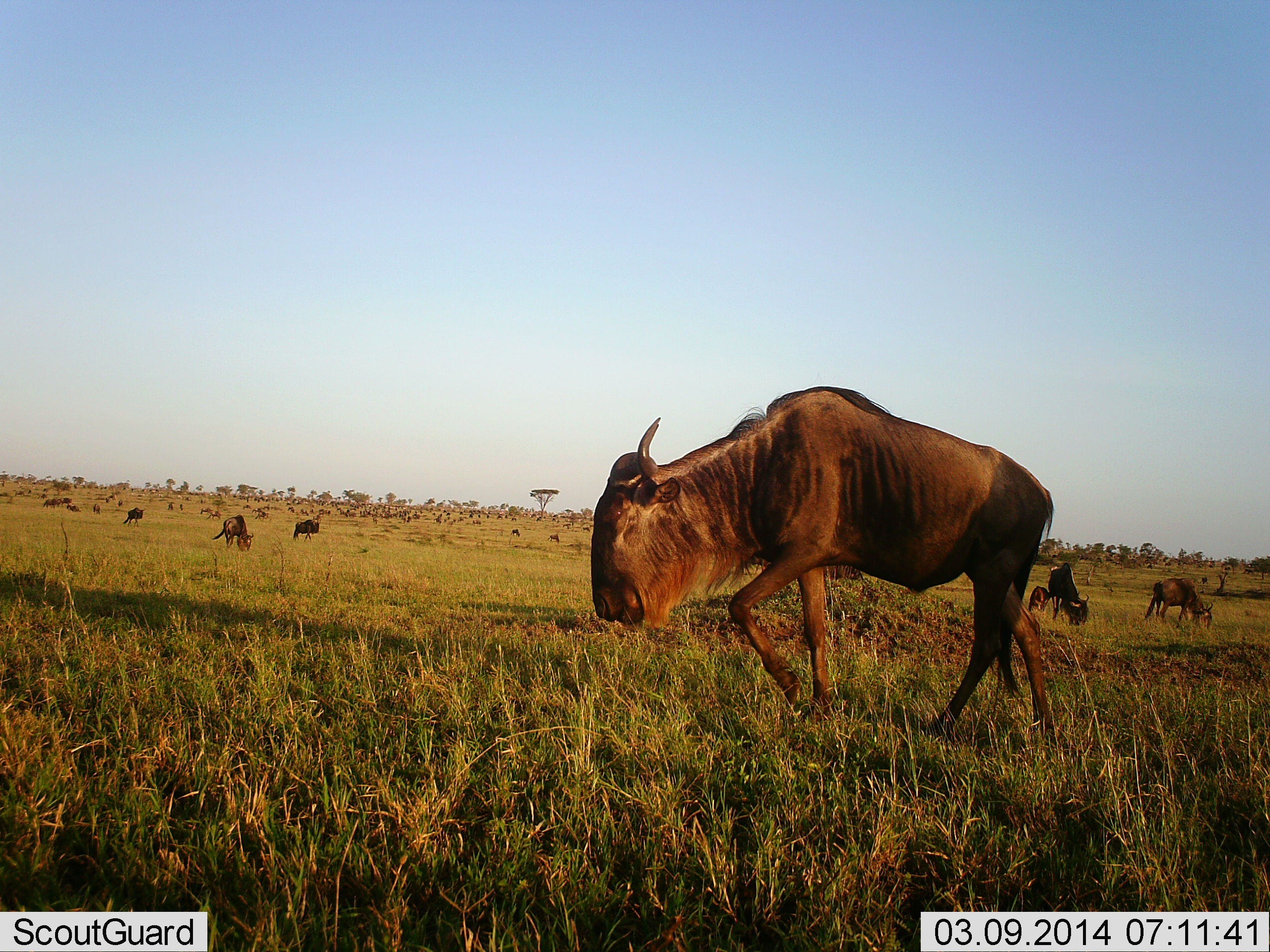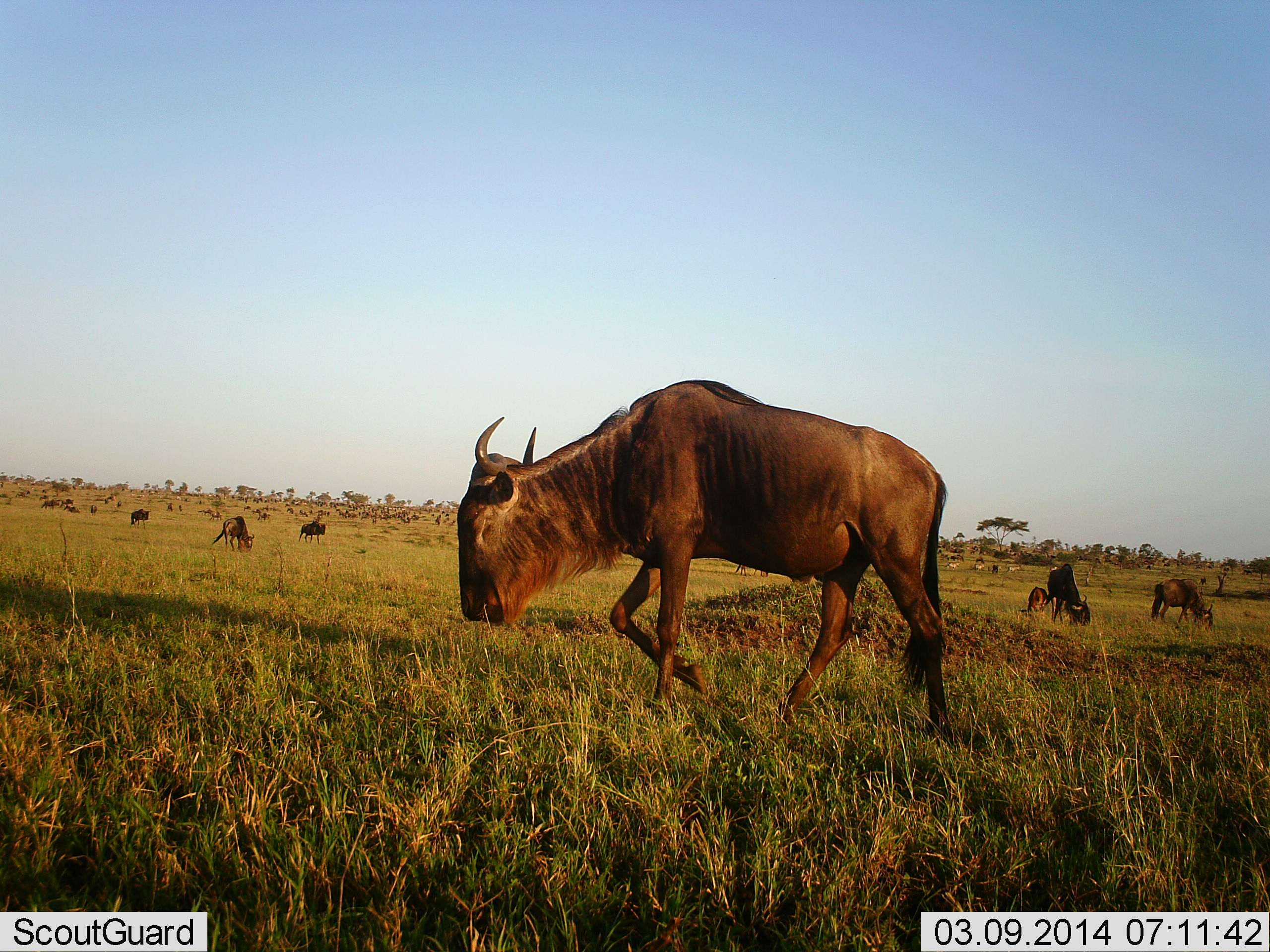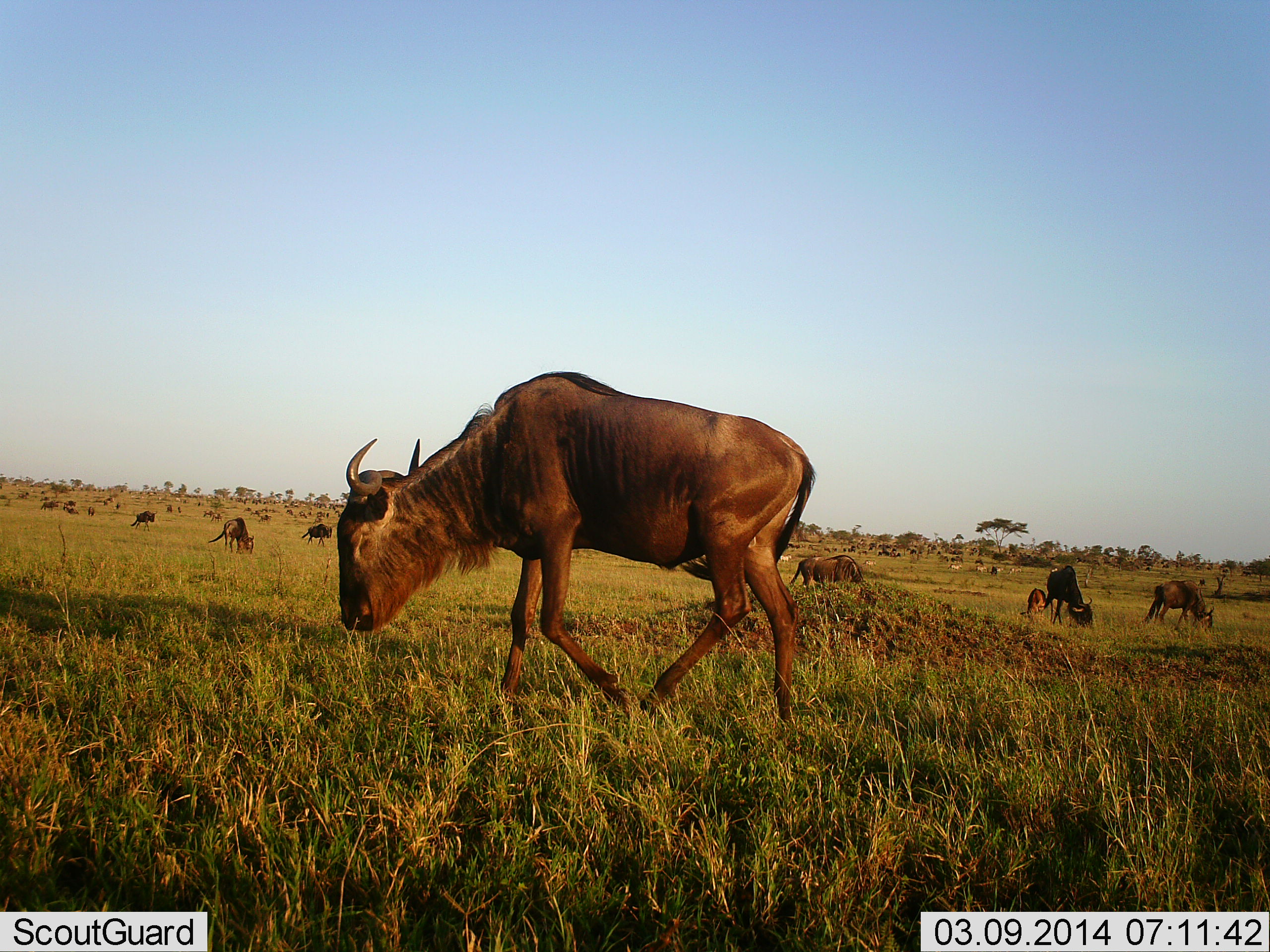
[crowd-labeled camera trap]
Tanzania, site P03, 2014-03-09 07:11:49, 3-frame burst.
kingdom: Animalia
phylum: Chordata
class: Mammalia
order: Artiodactyla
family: Bovidae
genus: Connochaetes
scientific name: Connochaetes taurinus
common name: blue wildebeest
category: wildebeest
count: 10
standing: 60%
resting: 10%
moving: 70%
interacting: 0%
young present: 50%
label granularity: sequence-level